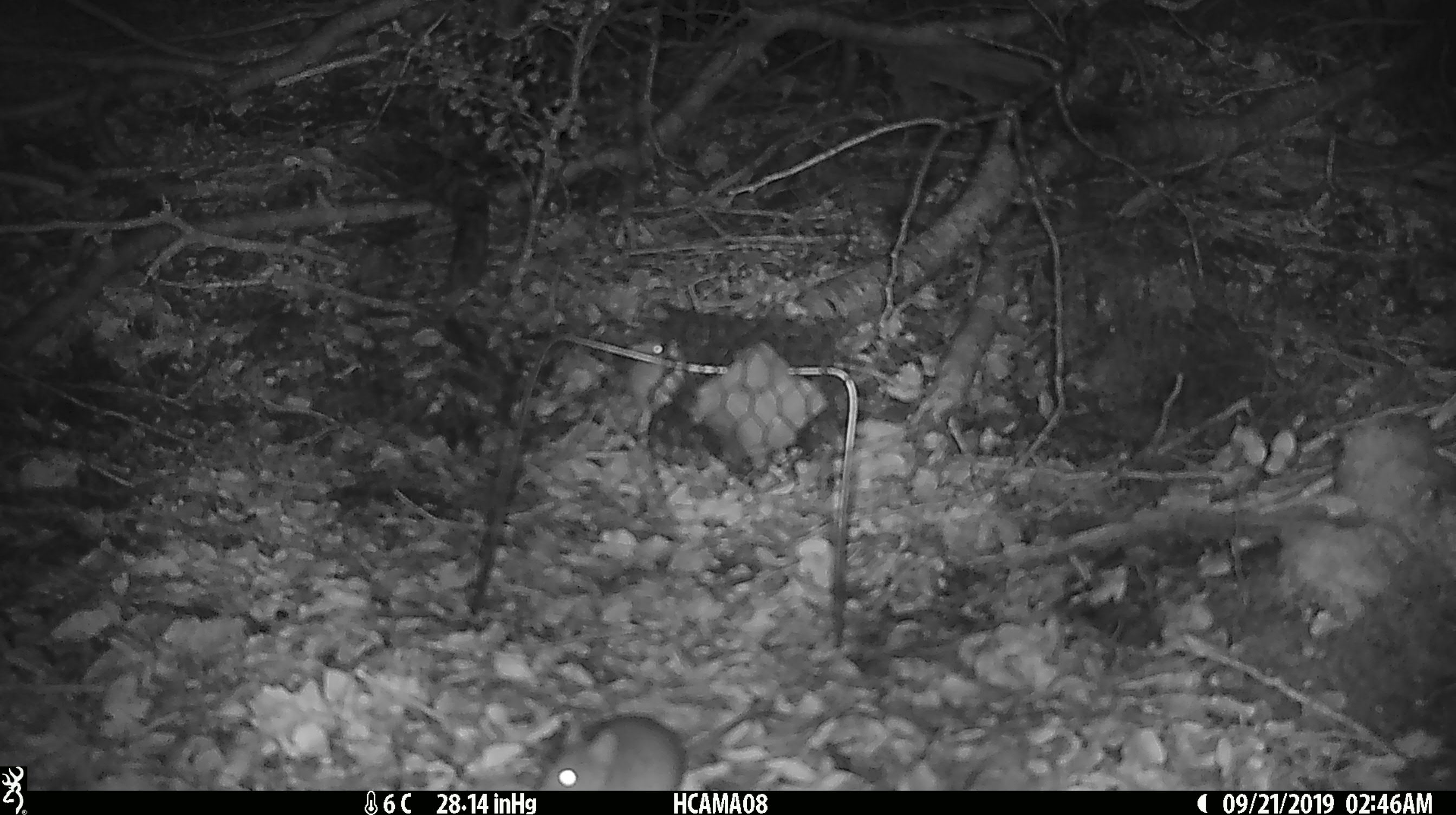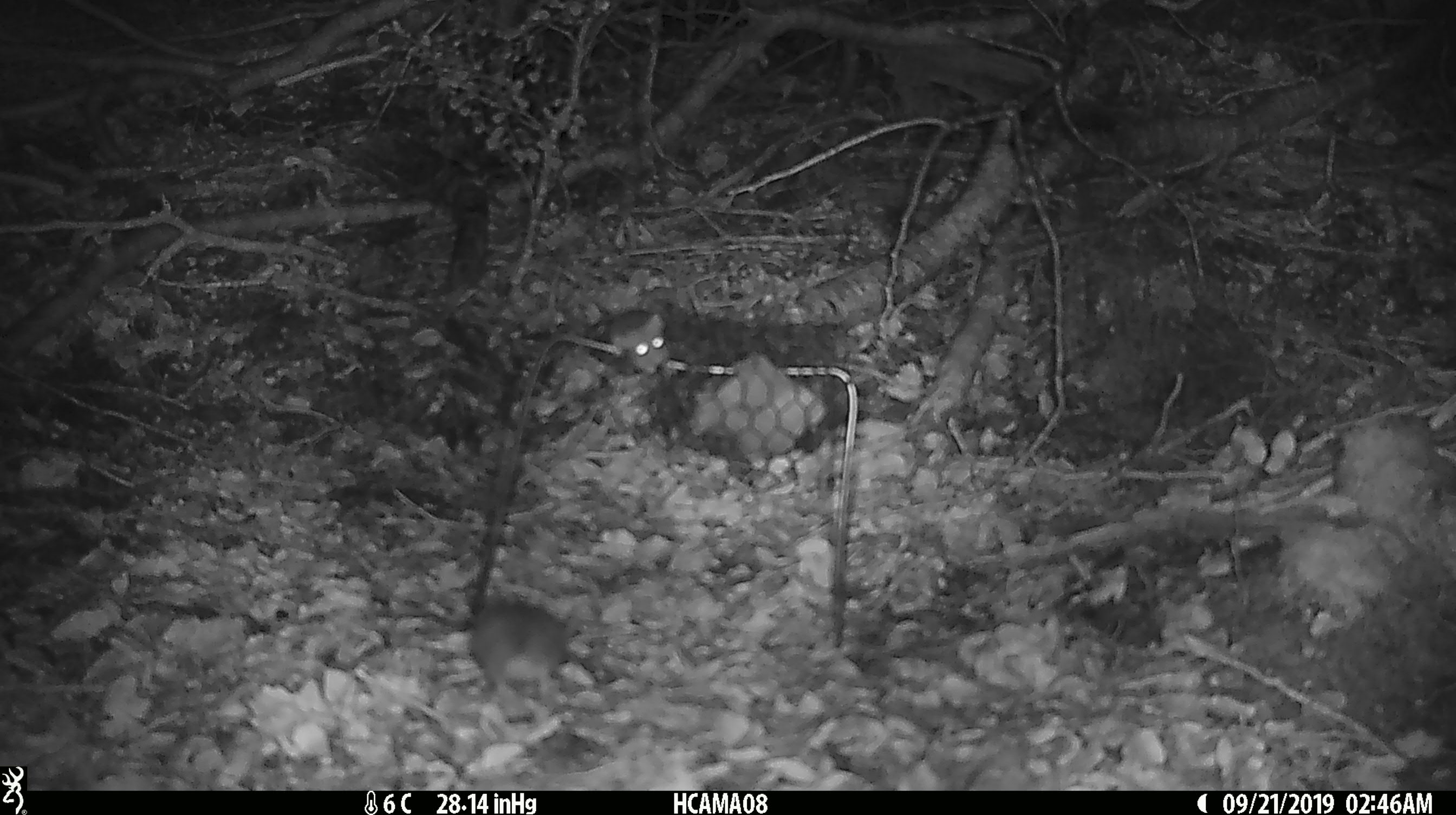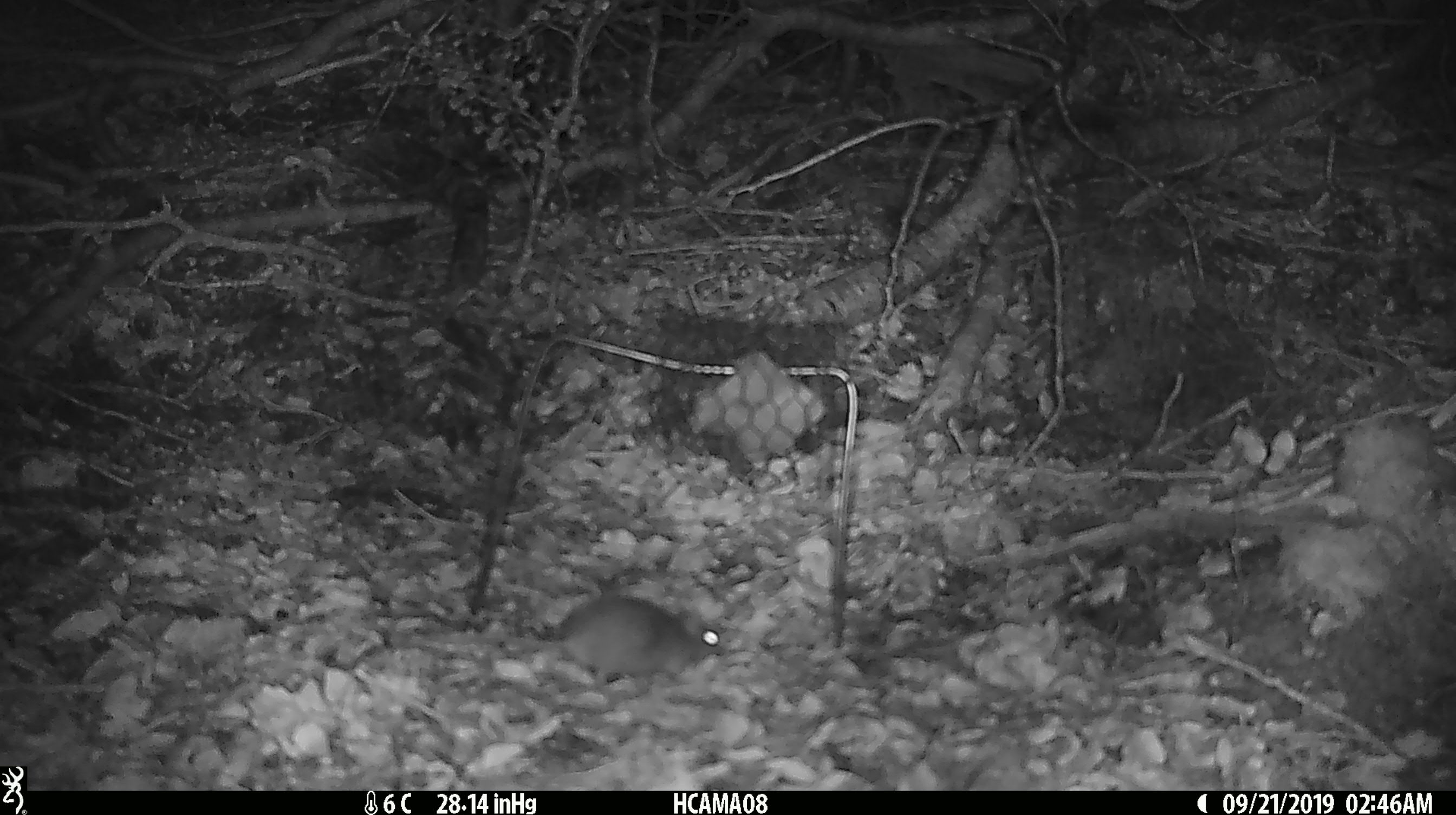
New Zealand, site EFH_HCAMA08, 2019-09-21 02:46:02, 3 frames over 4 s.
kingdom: Animalia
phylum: Chordata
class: Mammalia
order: Rodentia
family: Muridae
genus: Mus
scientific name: Mus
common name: mouse